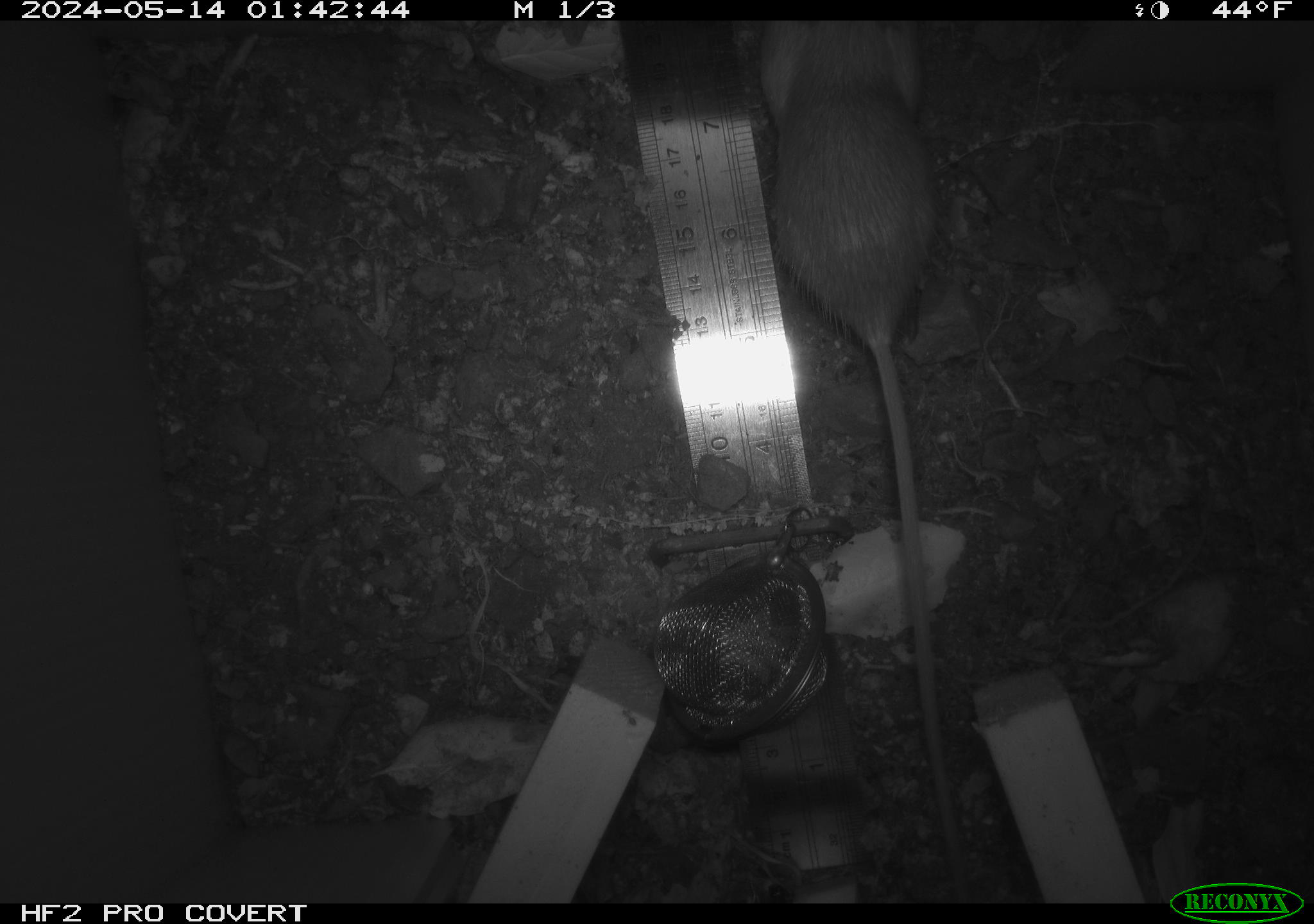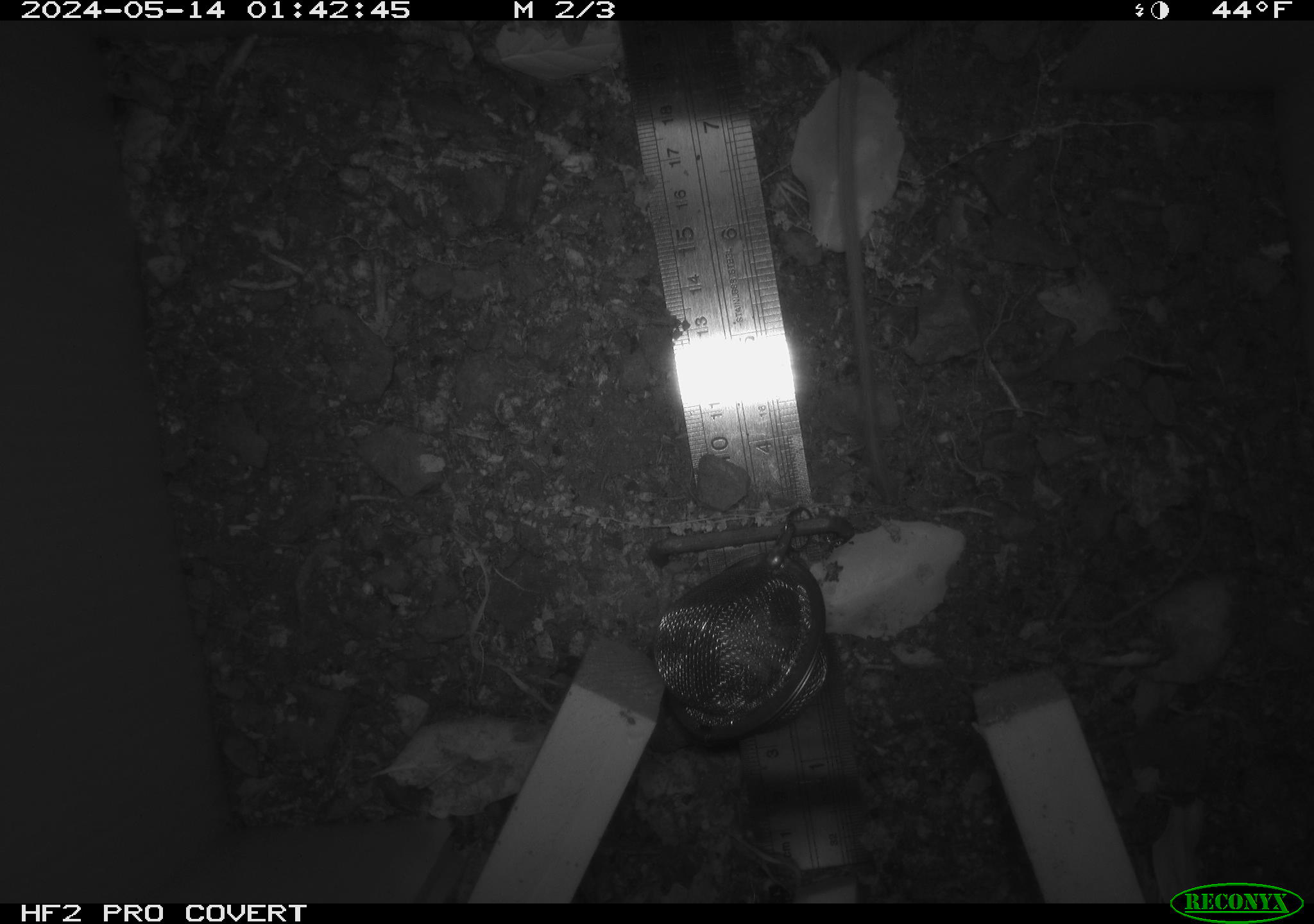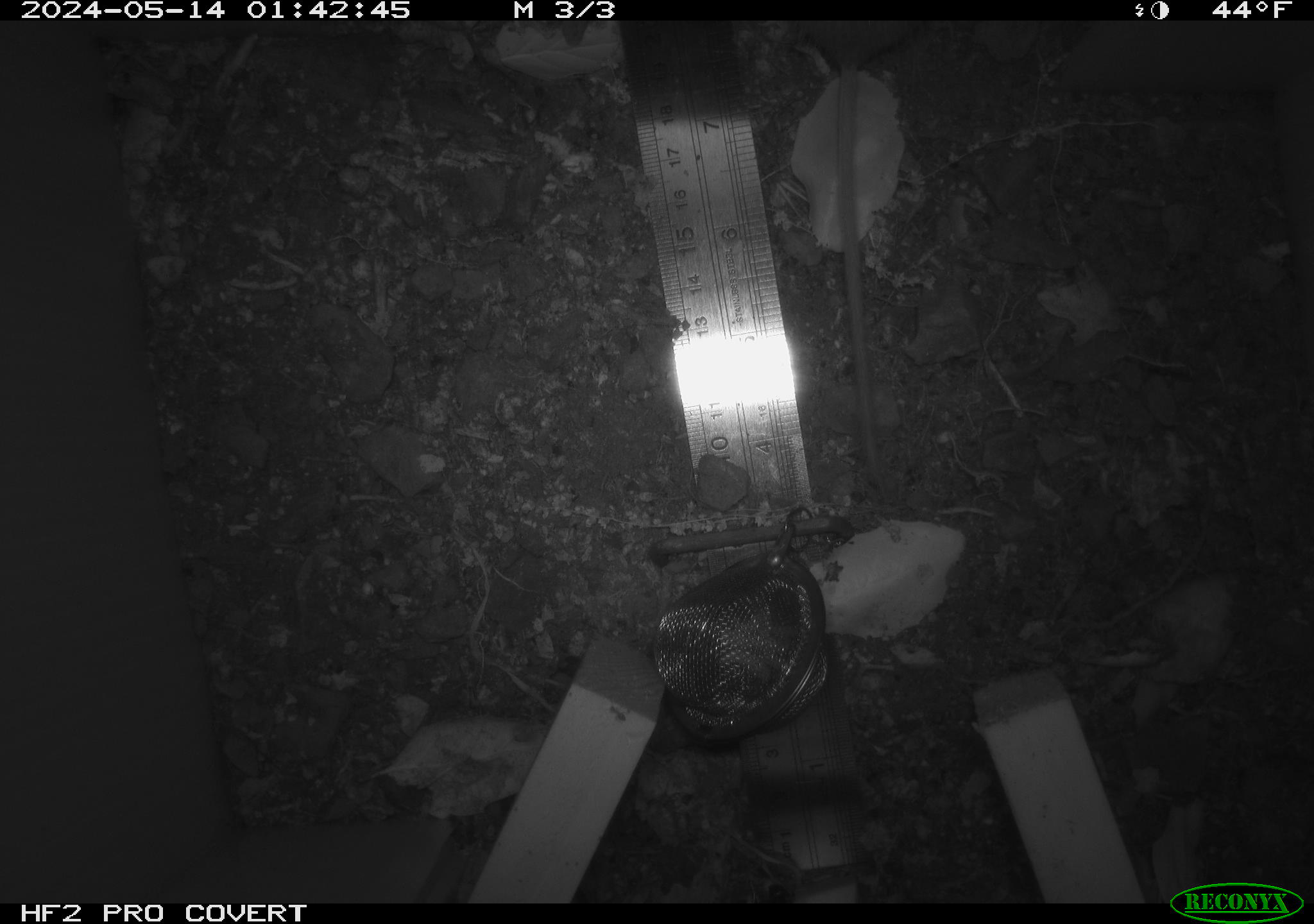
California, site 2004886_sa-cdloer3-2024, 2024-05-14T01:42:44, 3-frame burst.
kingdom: Animalia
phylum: Chordata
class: Mammalia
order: Rodentia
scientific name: Rodentia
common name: mouse species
Mouse species (Rodentia).